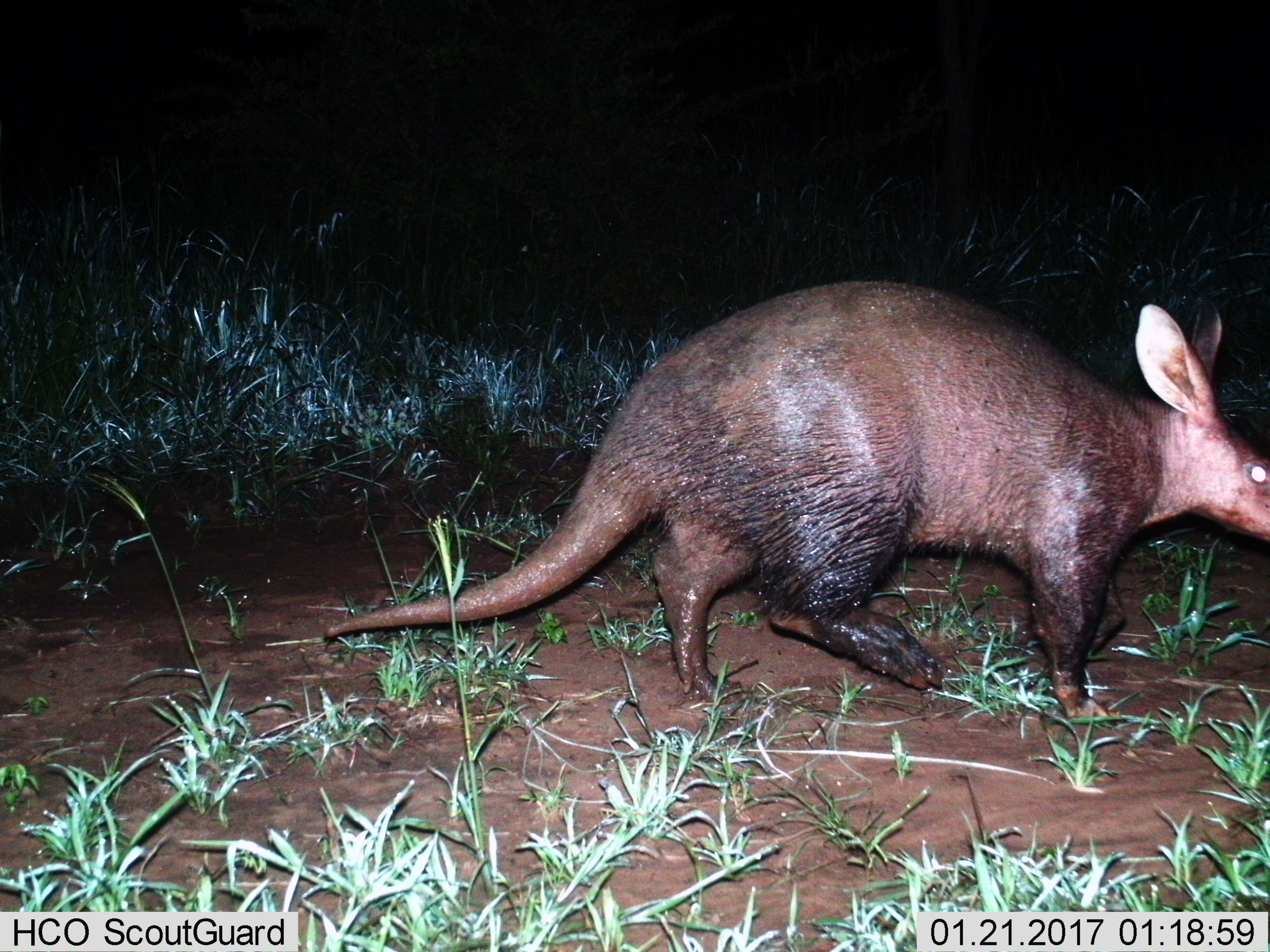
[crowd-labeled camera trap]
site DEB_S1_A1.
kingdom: Animalia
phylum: Chordata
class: Mammalia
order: Tubulidentata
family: Orycteropodidae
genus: Orycteropus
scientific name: Orycteropus afer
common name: aardvark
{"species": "aardvark (Orycteropus afer)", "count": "1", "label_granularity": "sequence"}